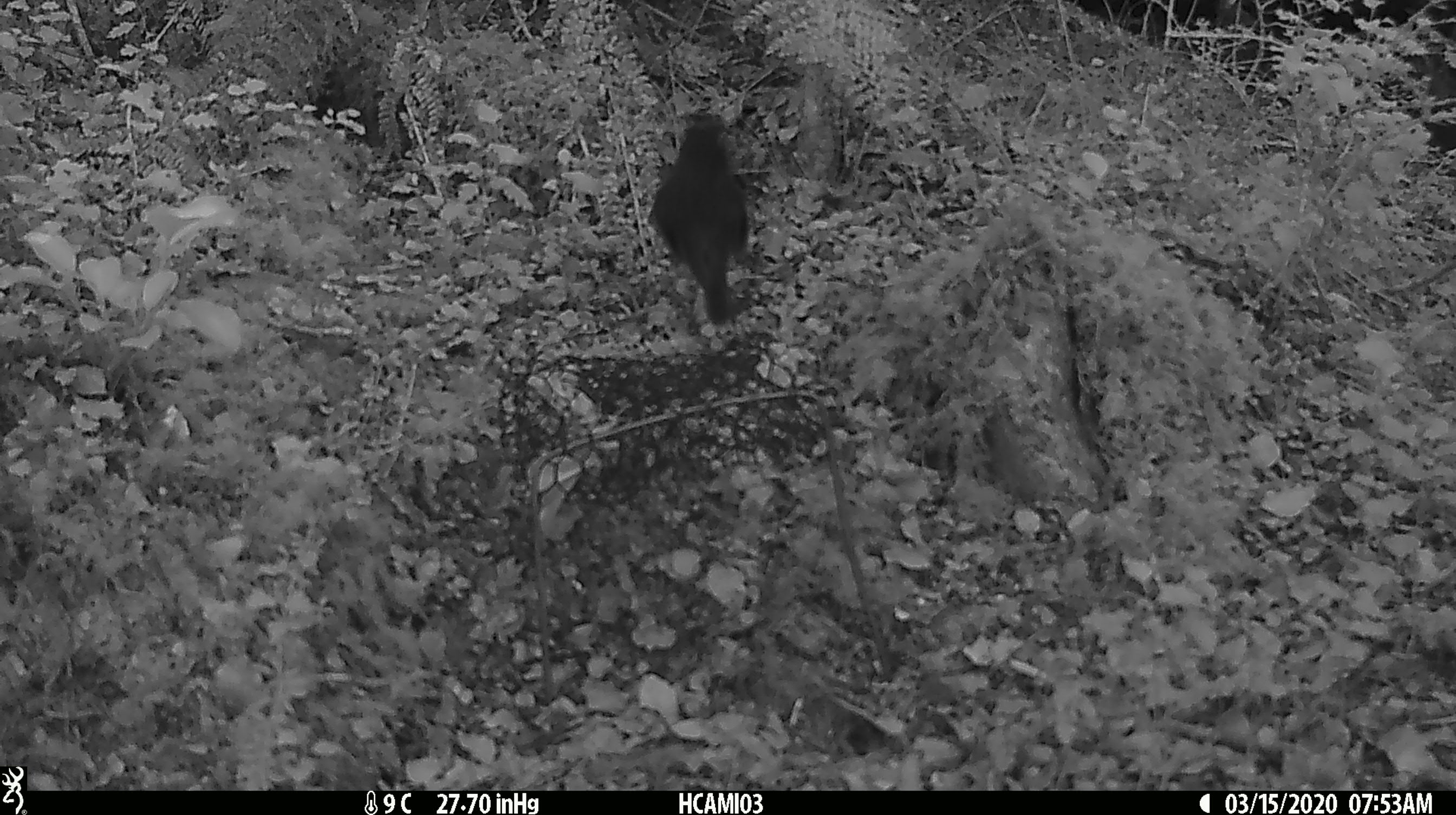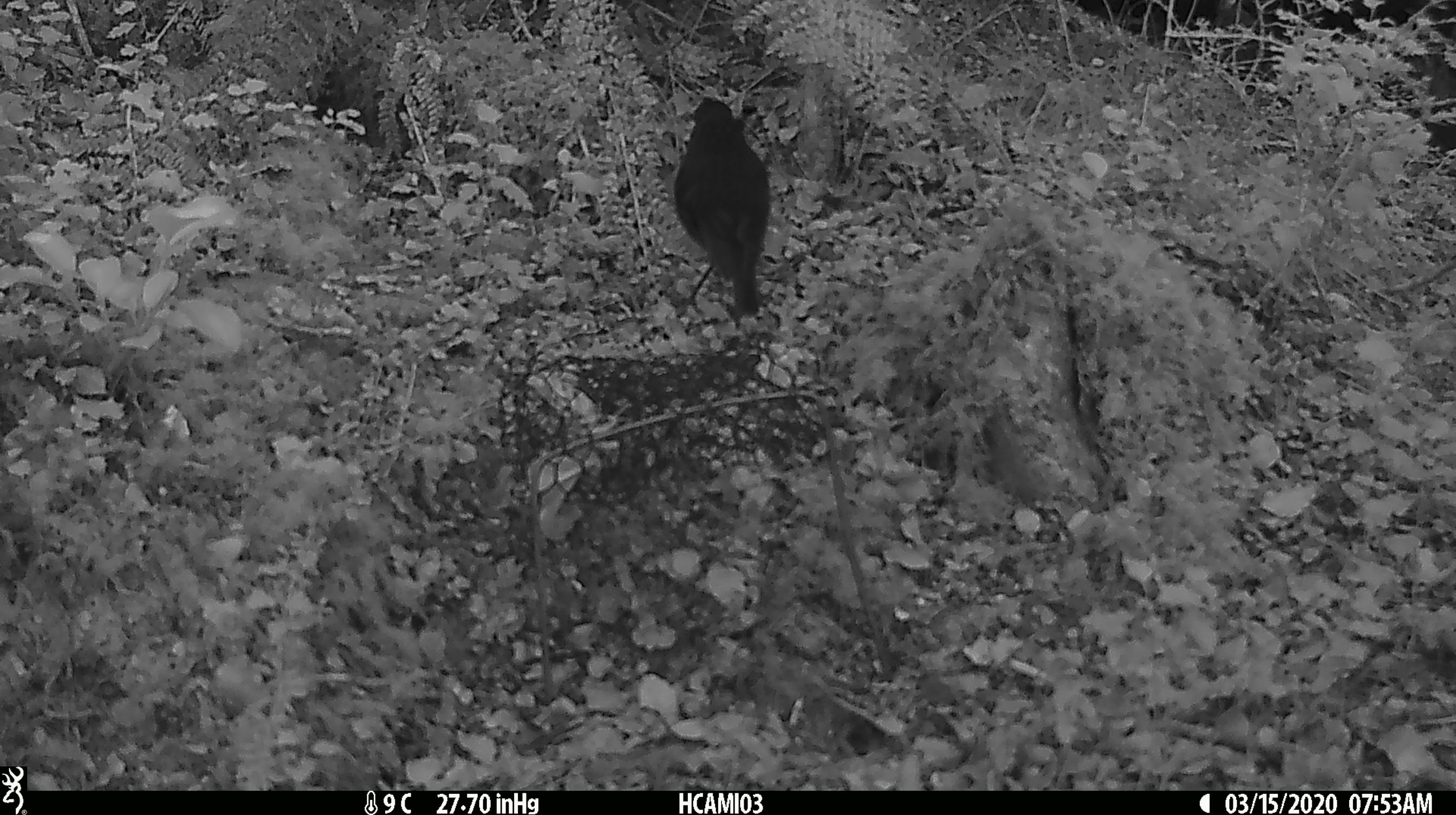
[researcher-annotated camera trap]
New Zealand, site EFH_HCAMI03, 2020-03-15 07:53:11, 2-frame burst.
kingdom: Animalia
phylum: Chordata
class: Aves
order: Passeriformes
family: Petroicidae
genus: Petroica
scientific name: Petroica australis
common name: new zealand robin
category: robin